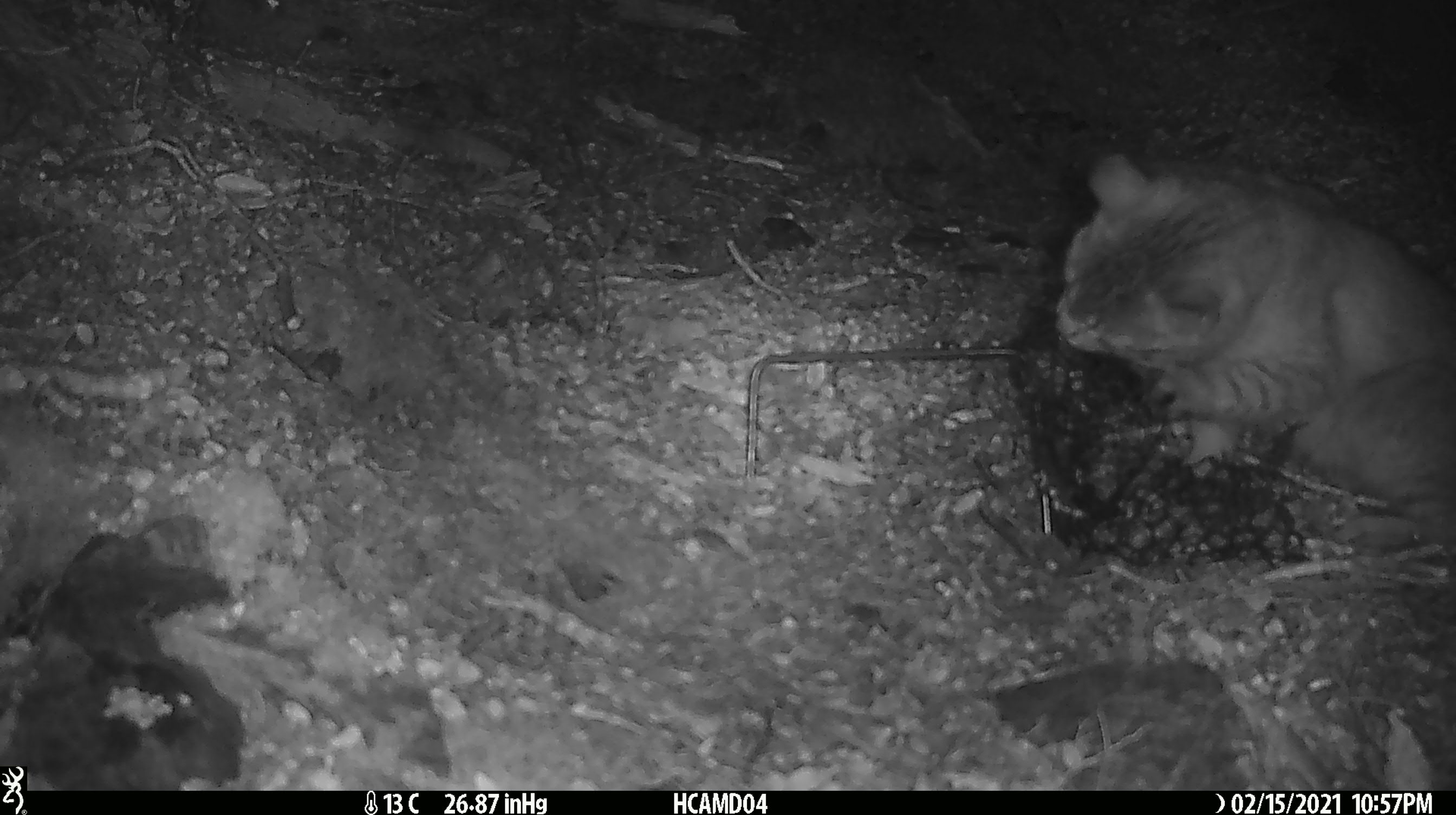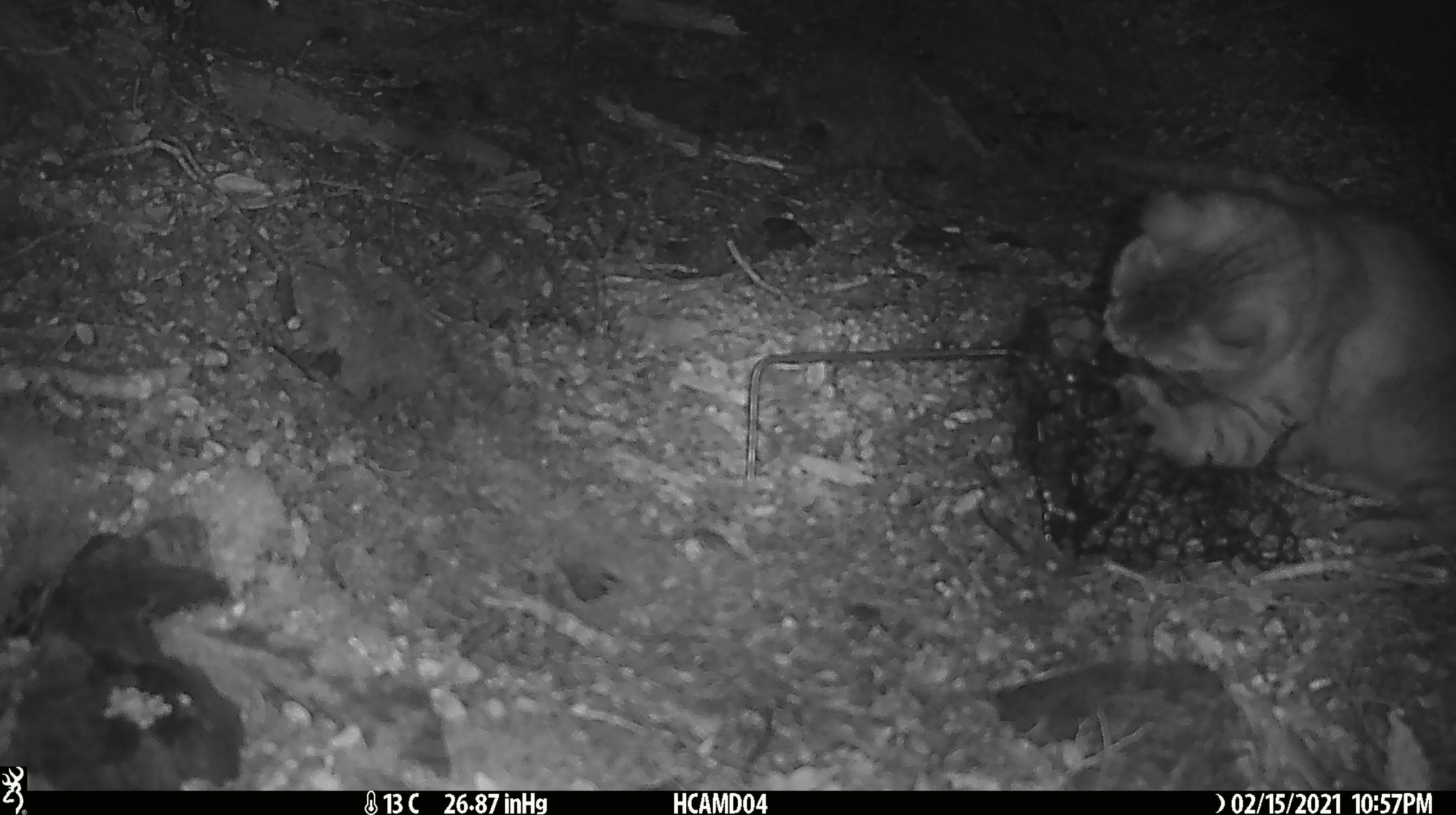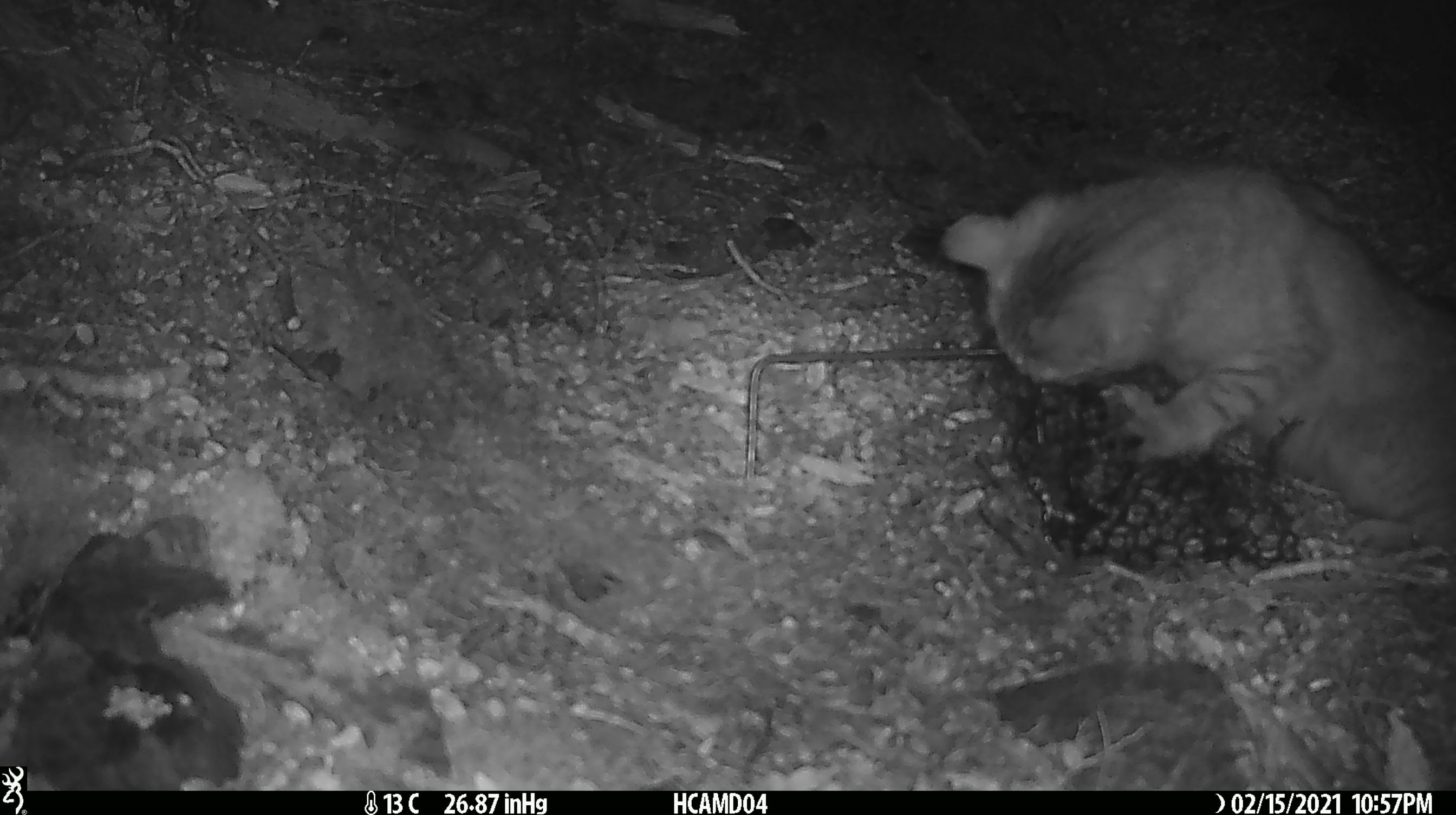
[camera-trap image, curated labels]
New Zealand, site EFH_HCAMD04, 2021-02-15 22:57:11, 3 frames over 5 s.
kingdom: Animalia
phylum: Chordata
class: Mammalia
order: Carnivora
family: Felidae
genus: Felis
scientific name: Felis catus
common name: domestic cat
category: cat